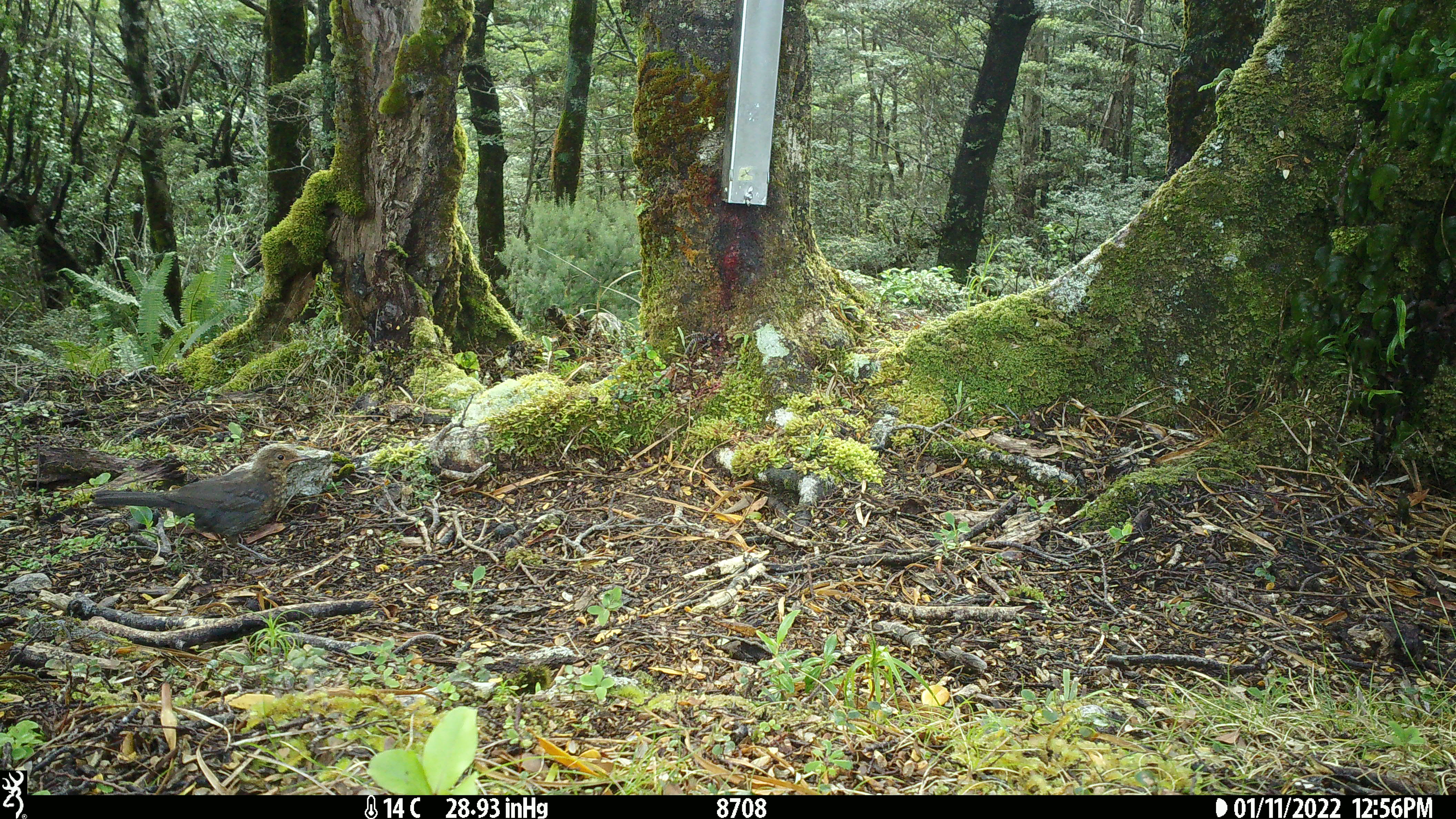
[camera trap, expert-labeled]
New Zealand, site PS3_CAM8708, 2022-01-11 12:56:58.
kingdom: Animalia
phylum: Chordata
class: Aves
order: Passeriformes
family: Turdidae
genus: Turdus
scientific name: Turdus merula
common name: eurasian blackbird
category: blackbird